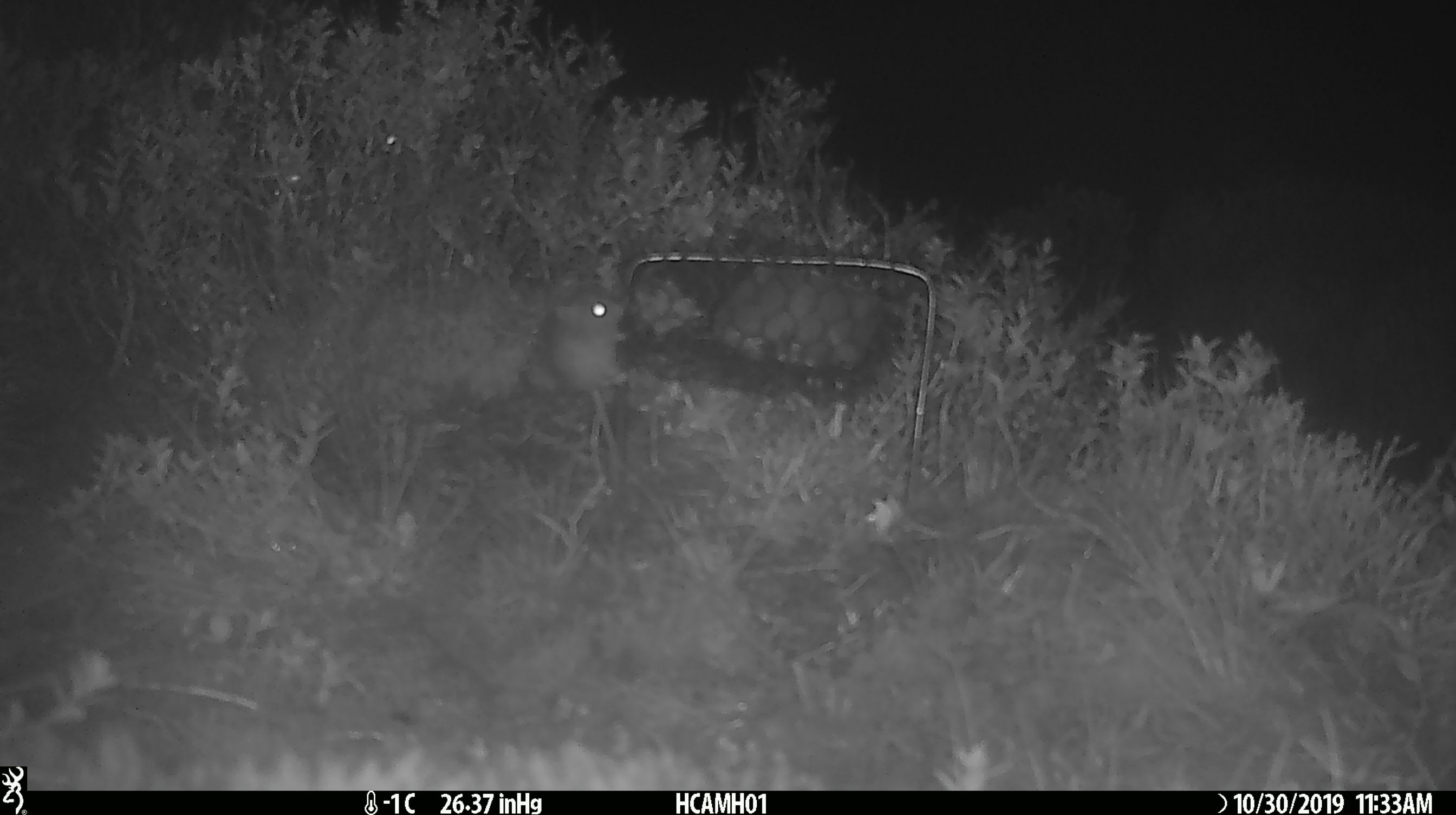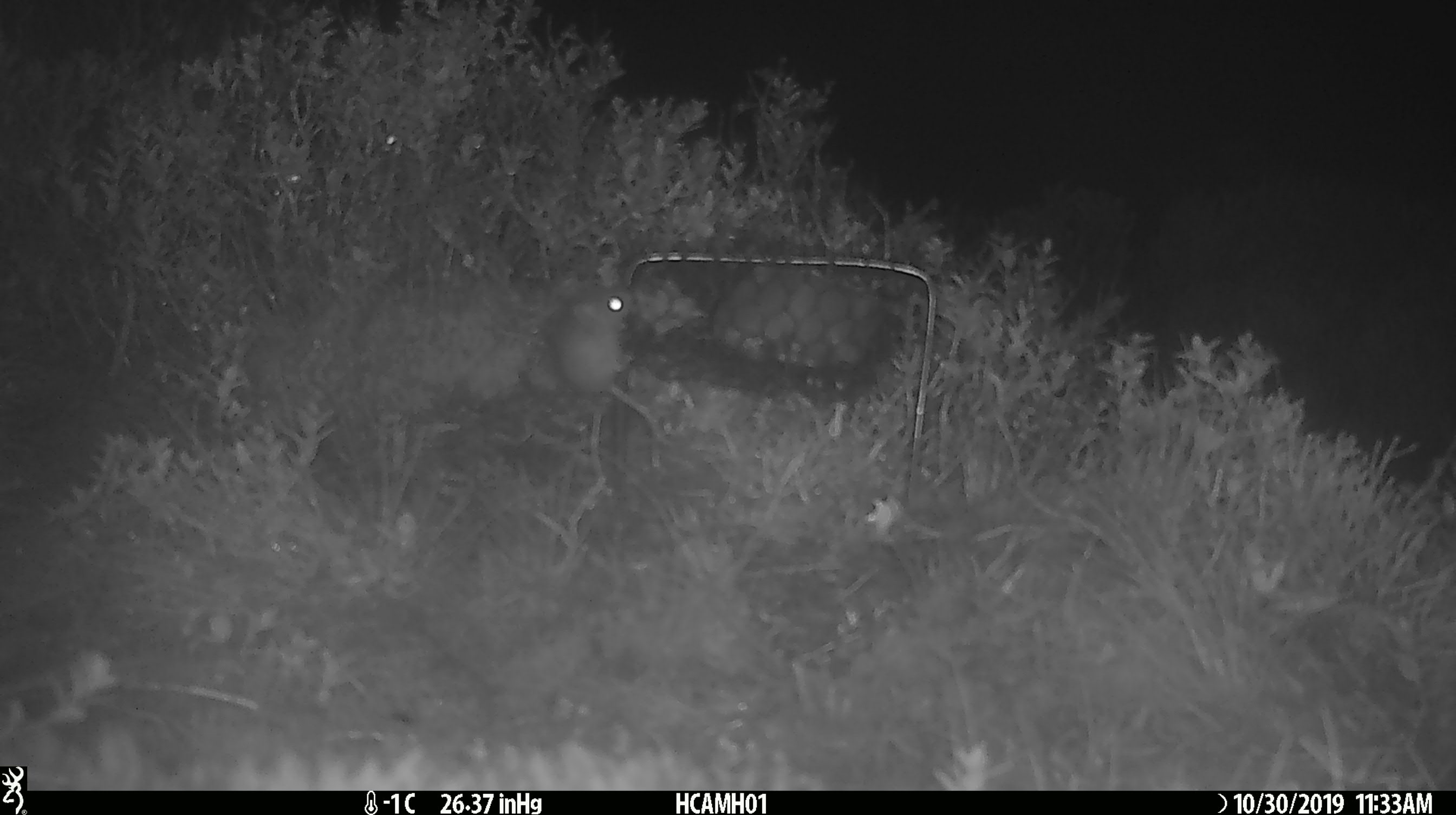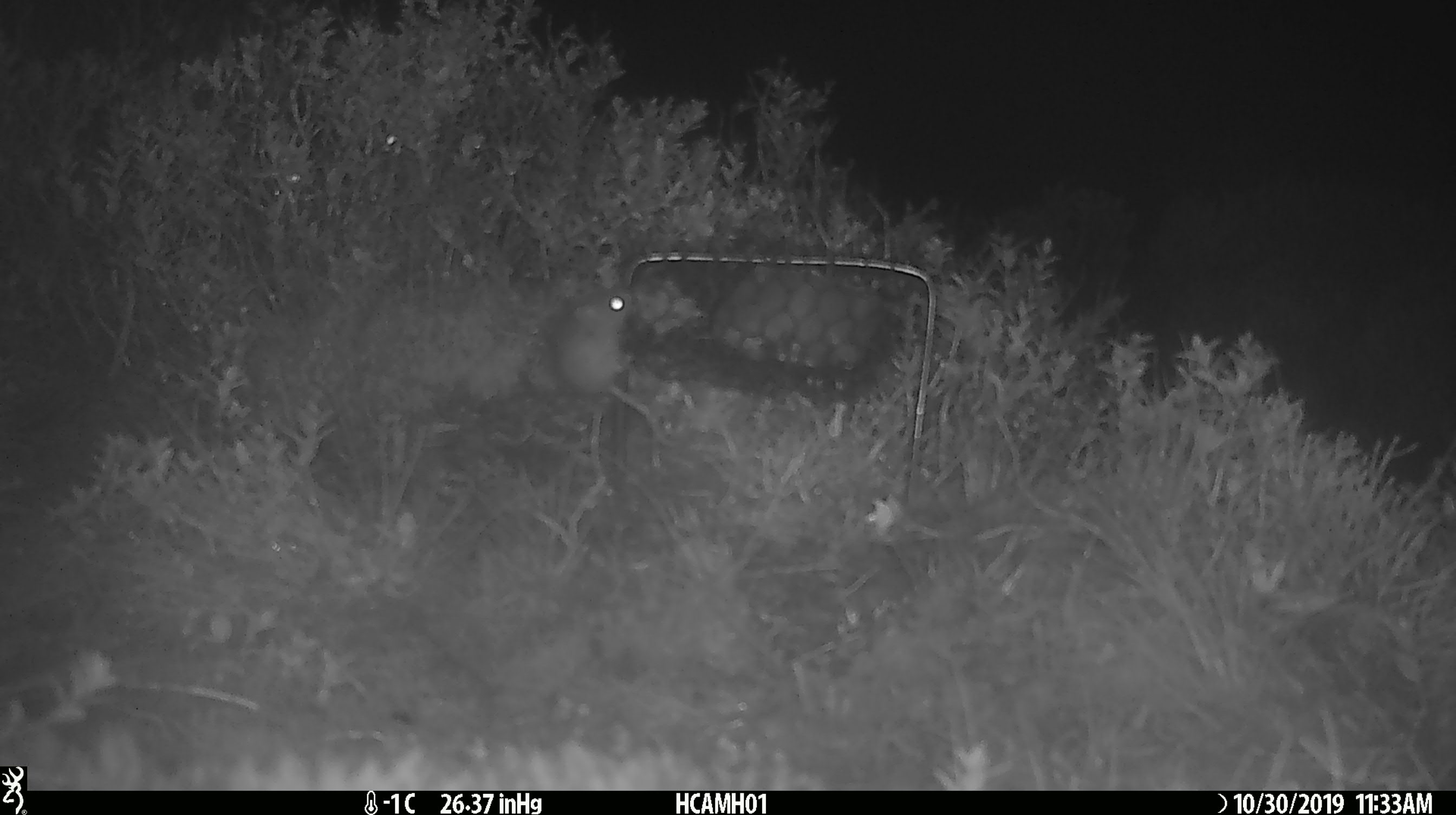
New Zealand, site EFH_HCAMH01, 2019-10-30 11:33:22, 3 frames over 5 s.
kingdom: Animalia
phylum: Chordata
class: Mammalia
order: Rodentia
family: Muridae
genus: Mus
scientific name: Mus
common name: mouse